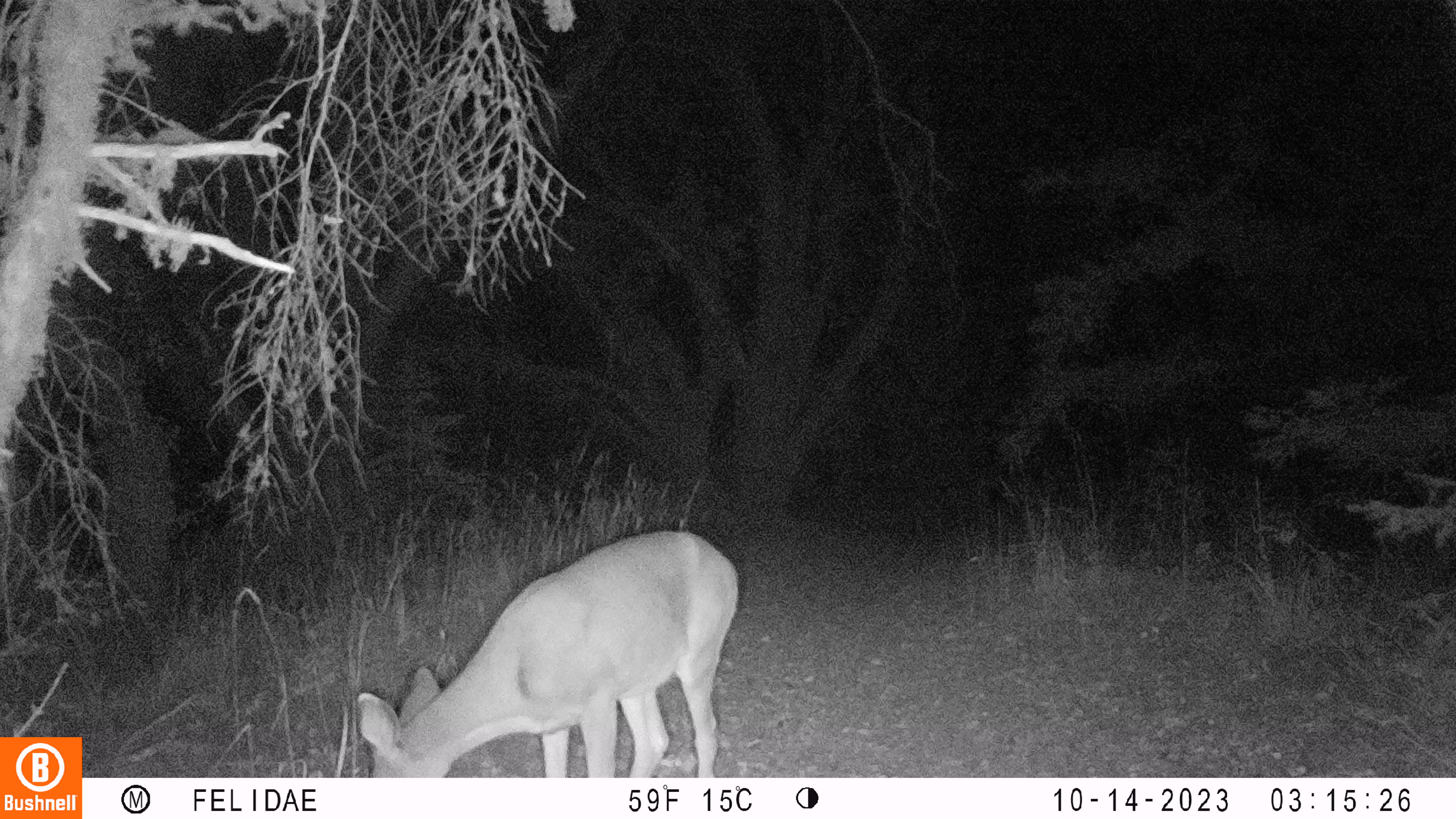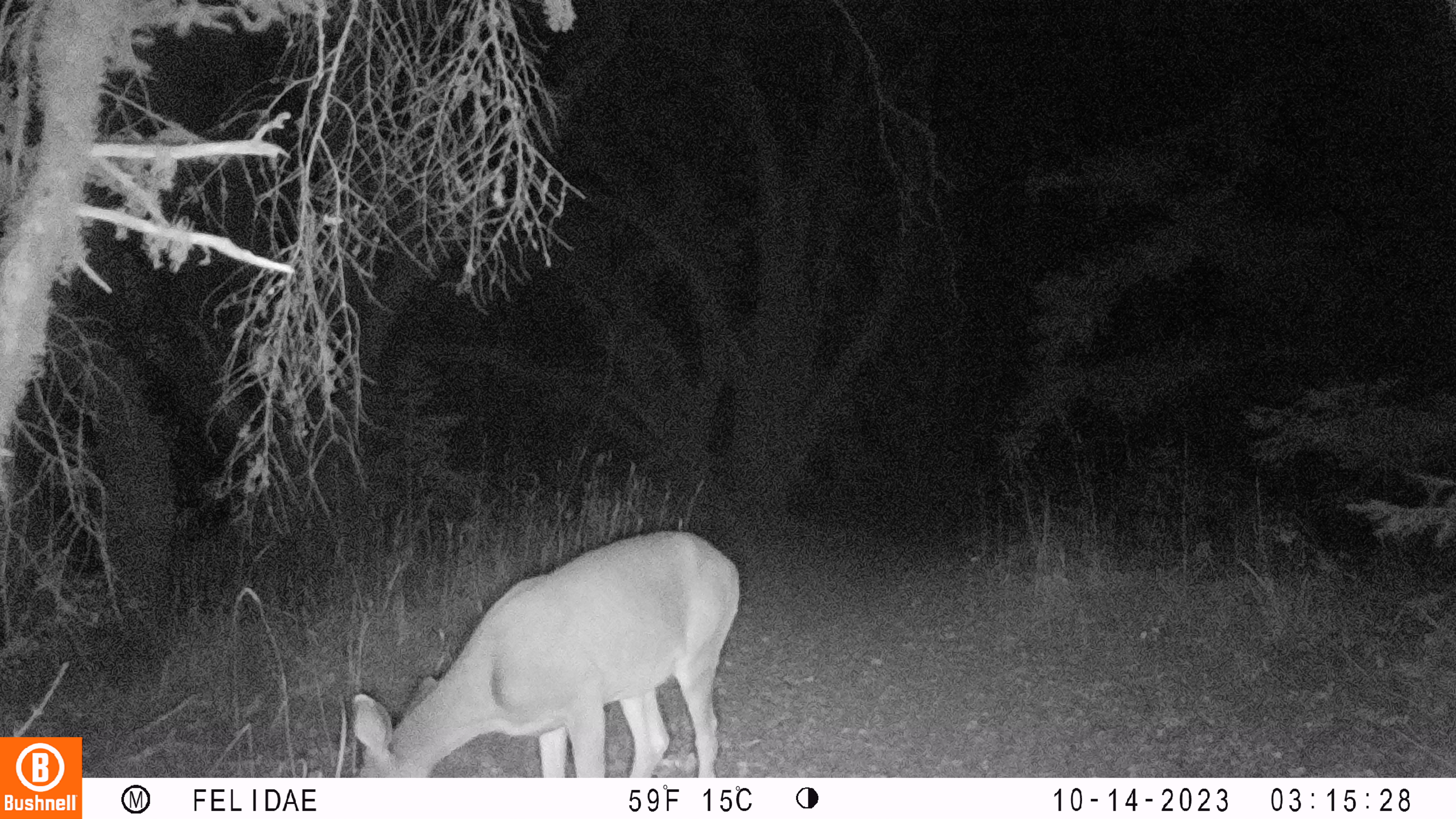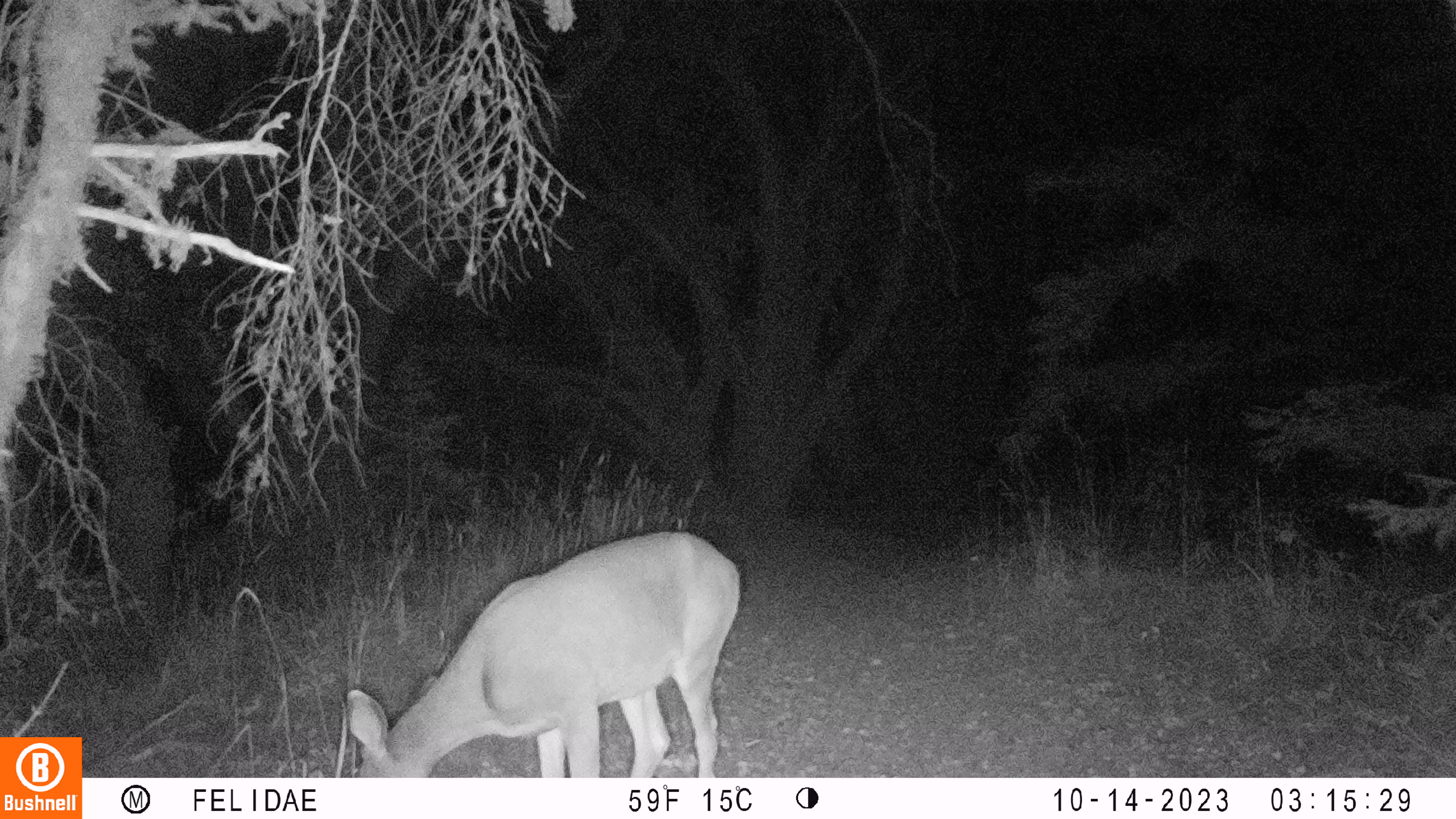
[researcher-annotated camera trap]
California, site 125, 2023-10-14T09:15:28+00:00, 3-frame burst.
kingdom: Animalia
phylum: Chordata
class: Mammalia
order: Artiodactyla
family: Cervidae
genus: Odocoileus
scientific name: Odocoileus hemionus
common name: mule deer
Mule deer (Odocoileus hemionus).